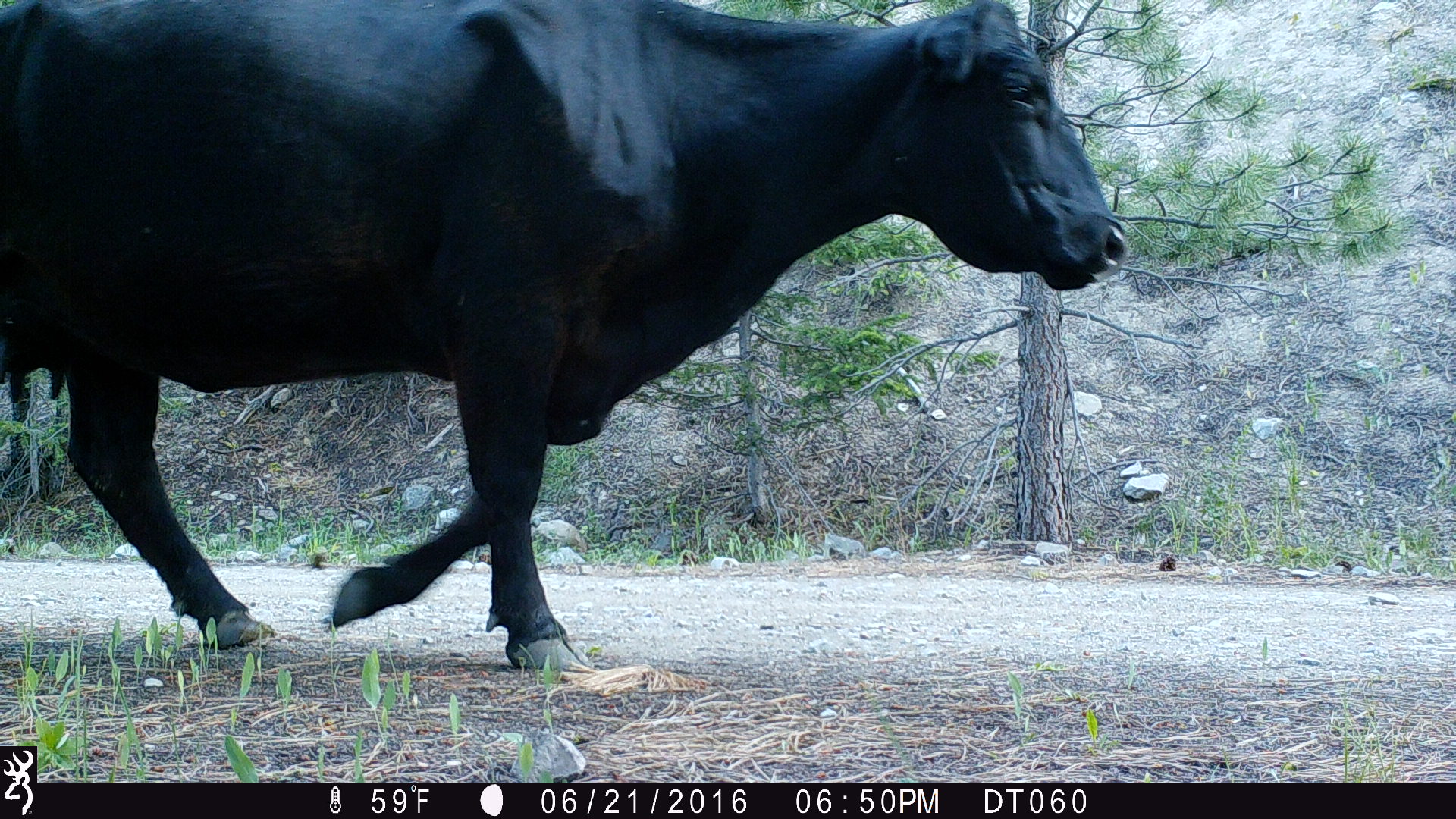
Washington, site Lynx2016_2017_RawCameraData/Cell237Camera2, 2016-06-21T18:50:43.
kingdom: Animalia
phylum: Chordata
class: Mammalia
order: Artiodactyla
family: Bovidae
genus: Bos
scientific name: Bos taurus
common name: domestic cattle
Domestic cattle (Bos taurus). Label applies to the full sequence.